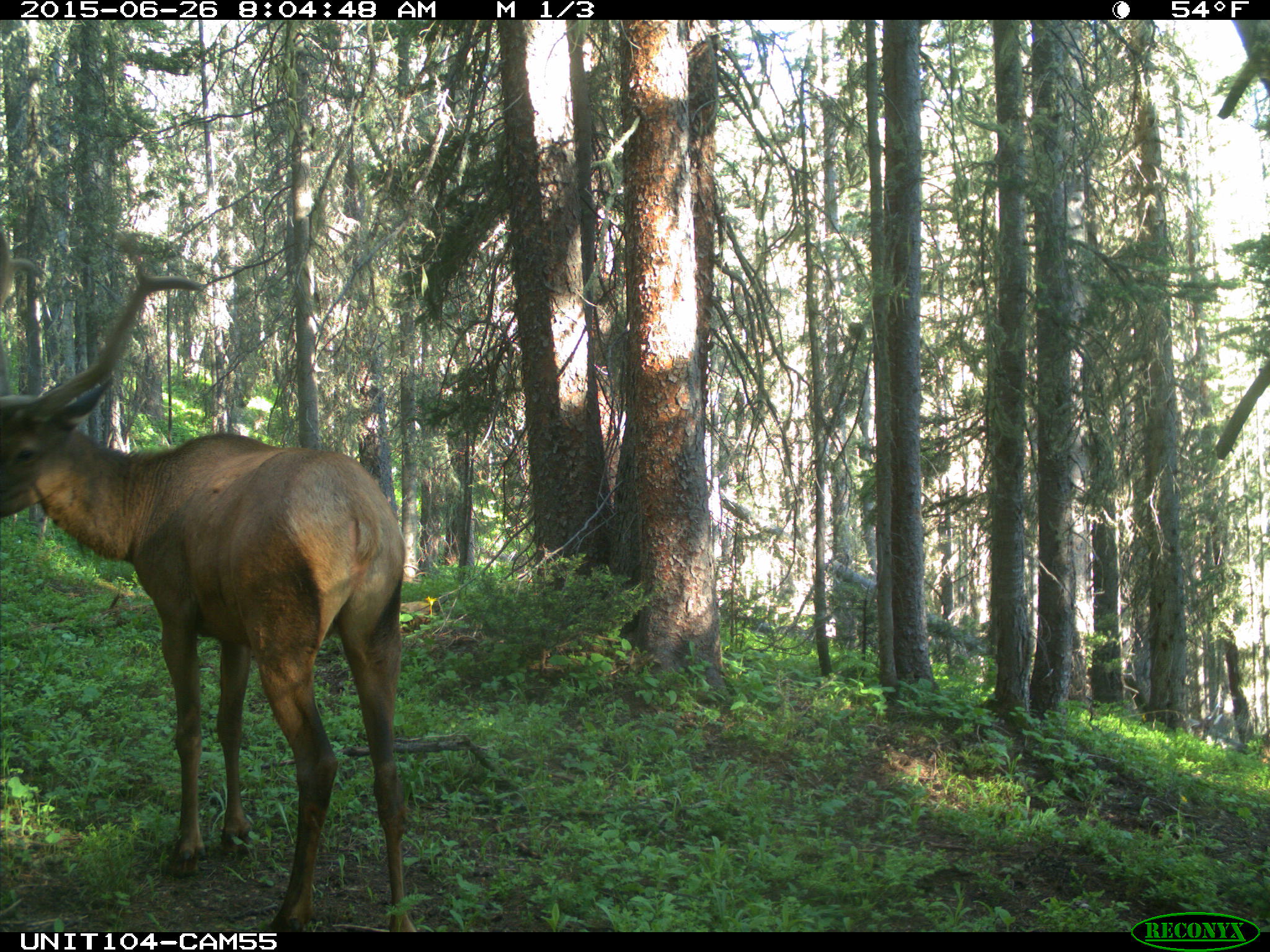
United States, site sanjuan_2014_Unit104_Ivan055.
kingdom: Animalia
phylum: Chordata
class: Mammalia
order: Artiodactyla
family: Cervidae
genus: Cervus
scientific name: Cervus elaphus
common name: red deer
Cervus elaphus (red deer).